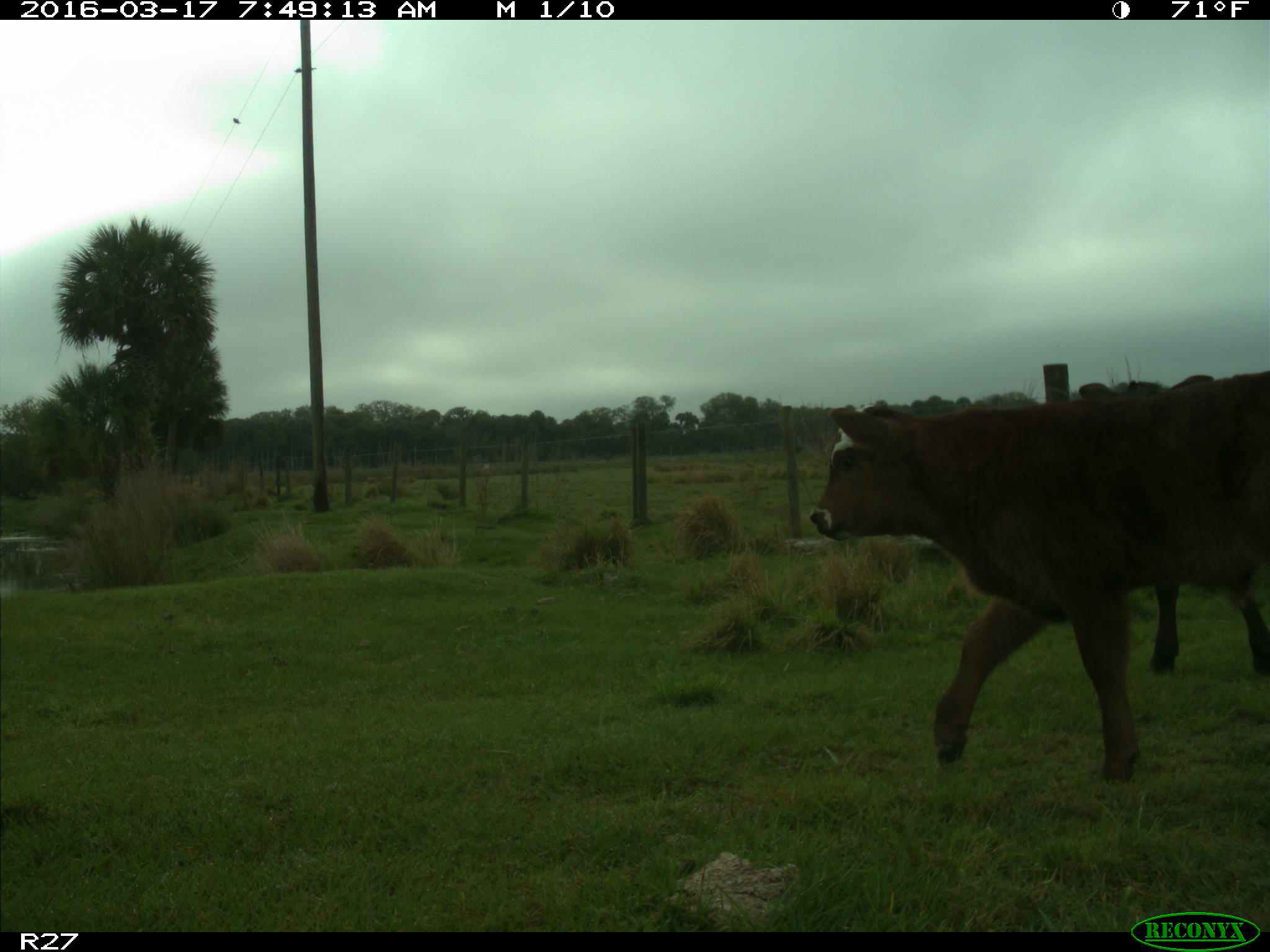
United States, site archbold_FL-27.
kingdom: Animalia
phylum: Chordata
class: Mammalia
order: Artiodactyla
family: Bovidae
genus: Bos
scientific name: Bos taurus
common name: domestic cow